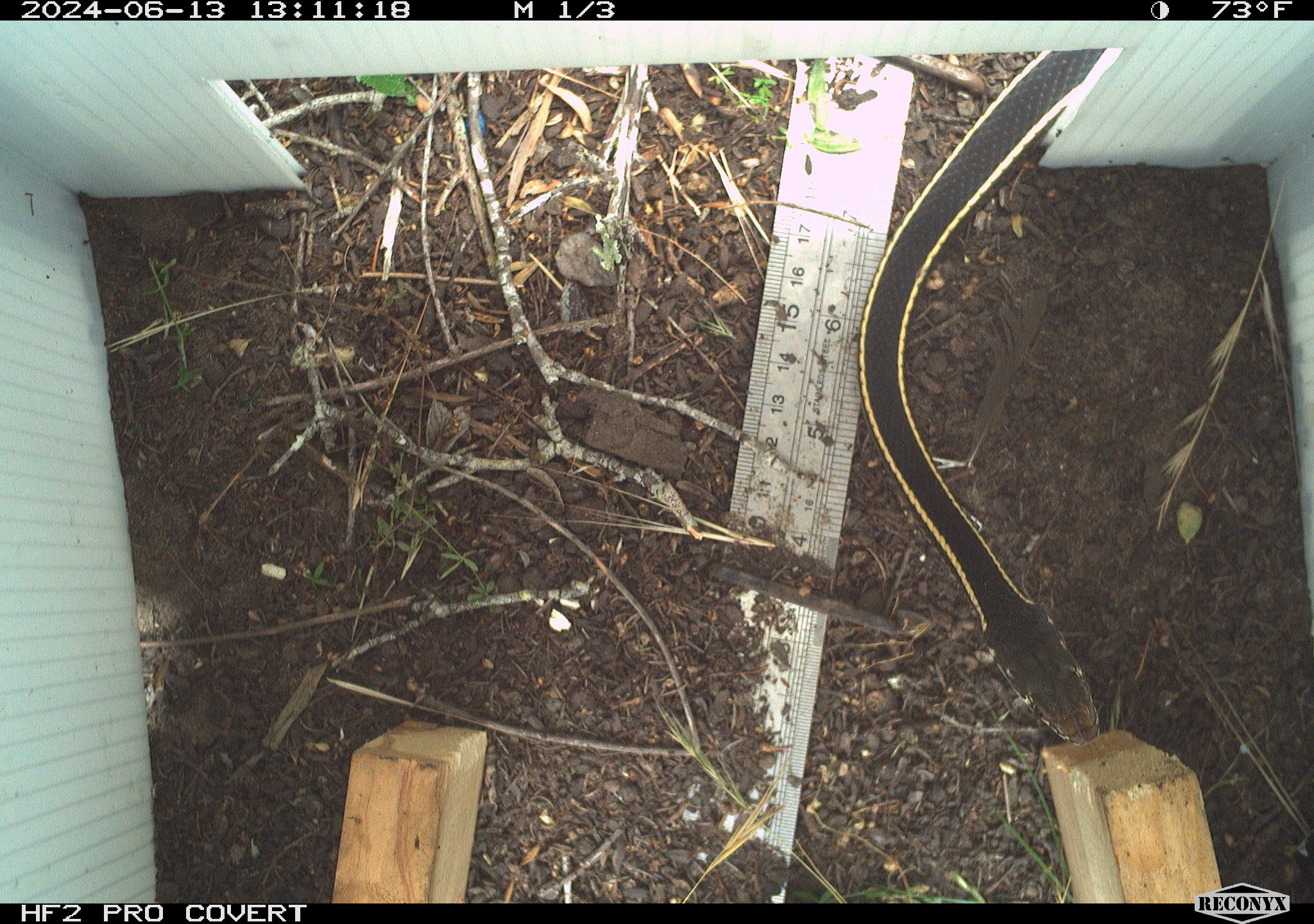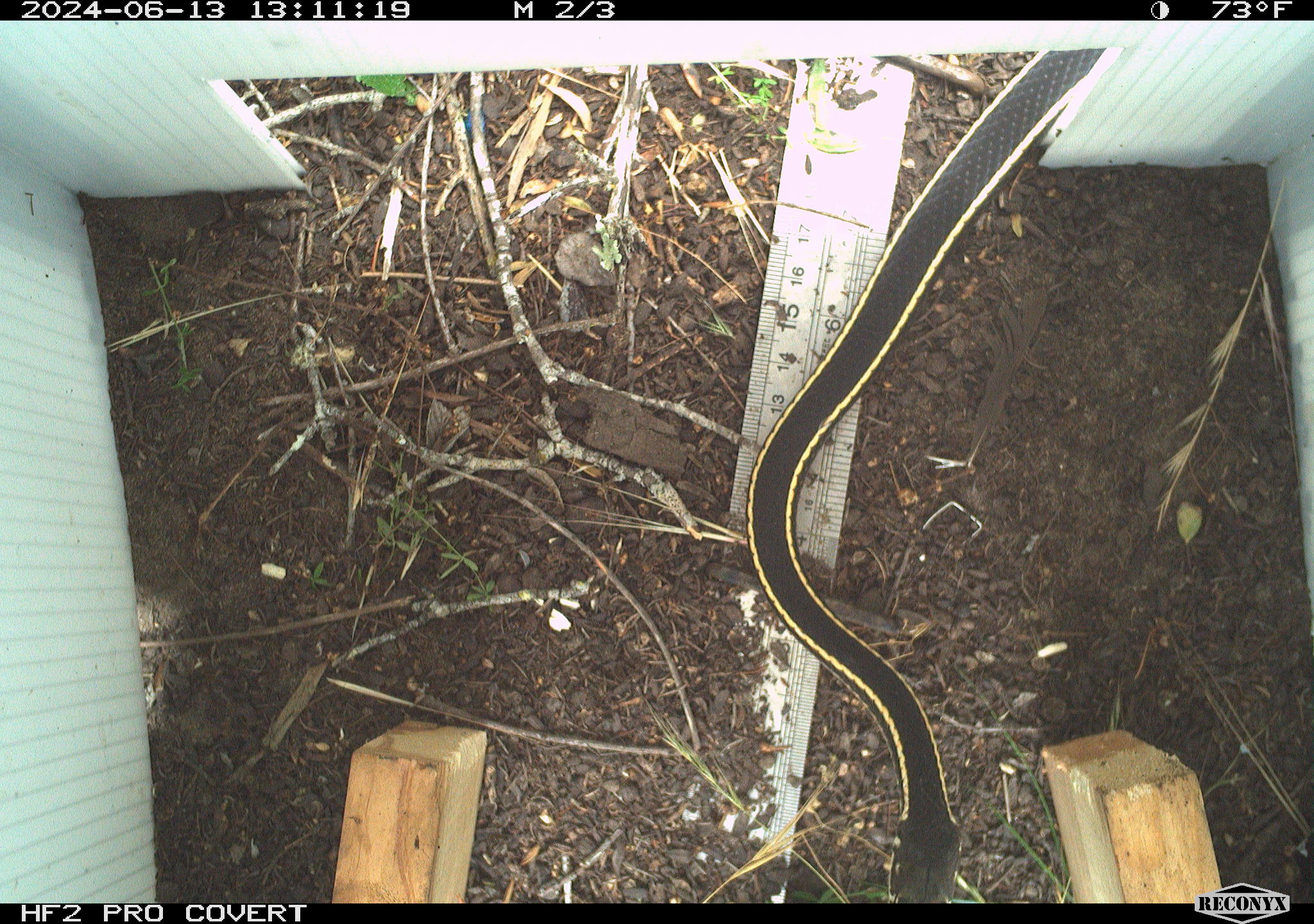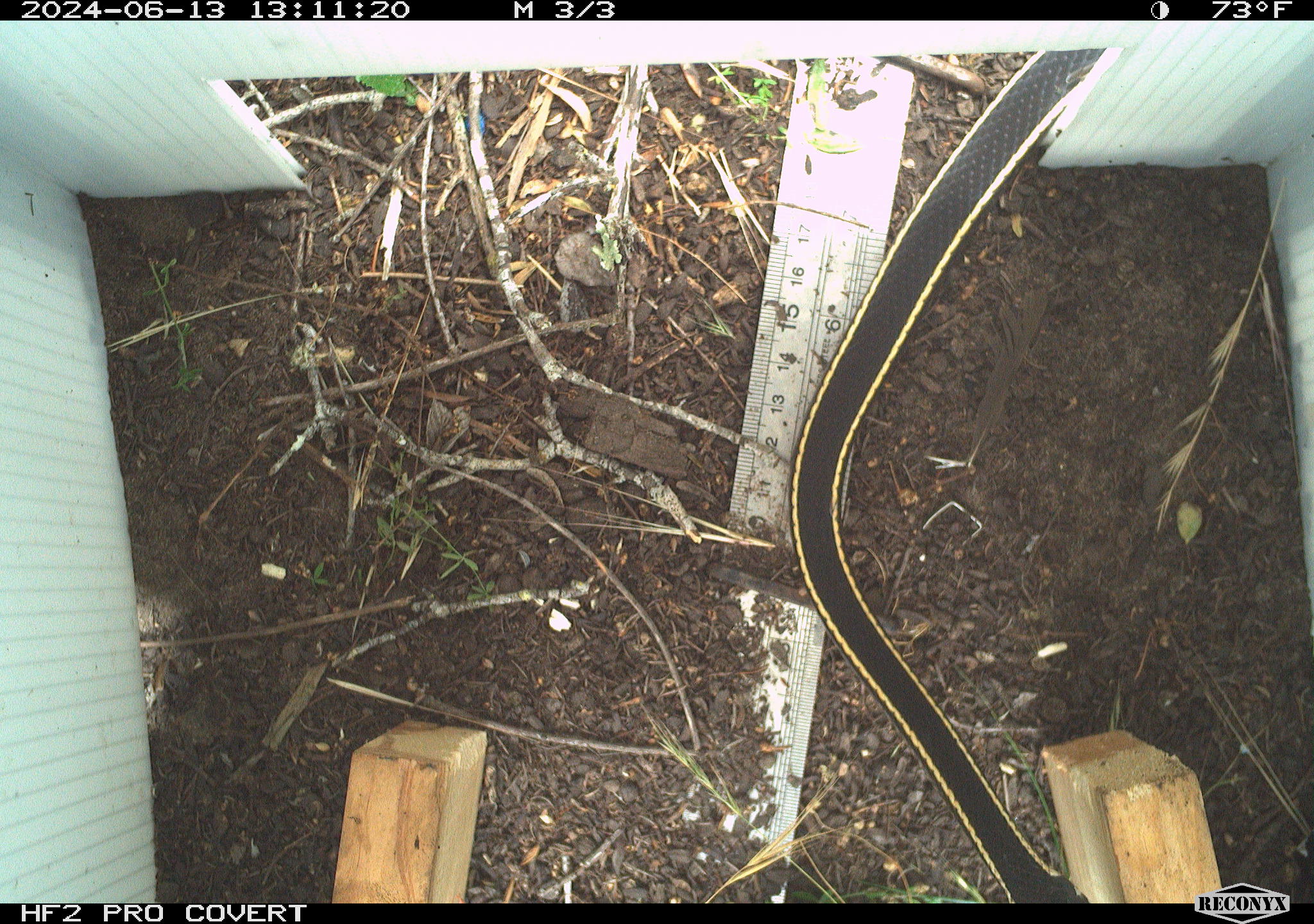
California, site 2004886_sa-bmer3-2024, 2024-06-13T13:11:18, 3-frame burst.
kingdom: Animalia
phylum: Chordata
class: Reptilia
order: Squamata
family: Colubridae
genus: Masticophis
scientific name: Masticophis lateralis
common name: striped racer